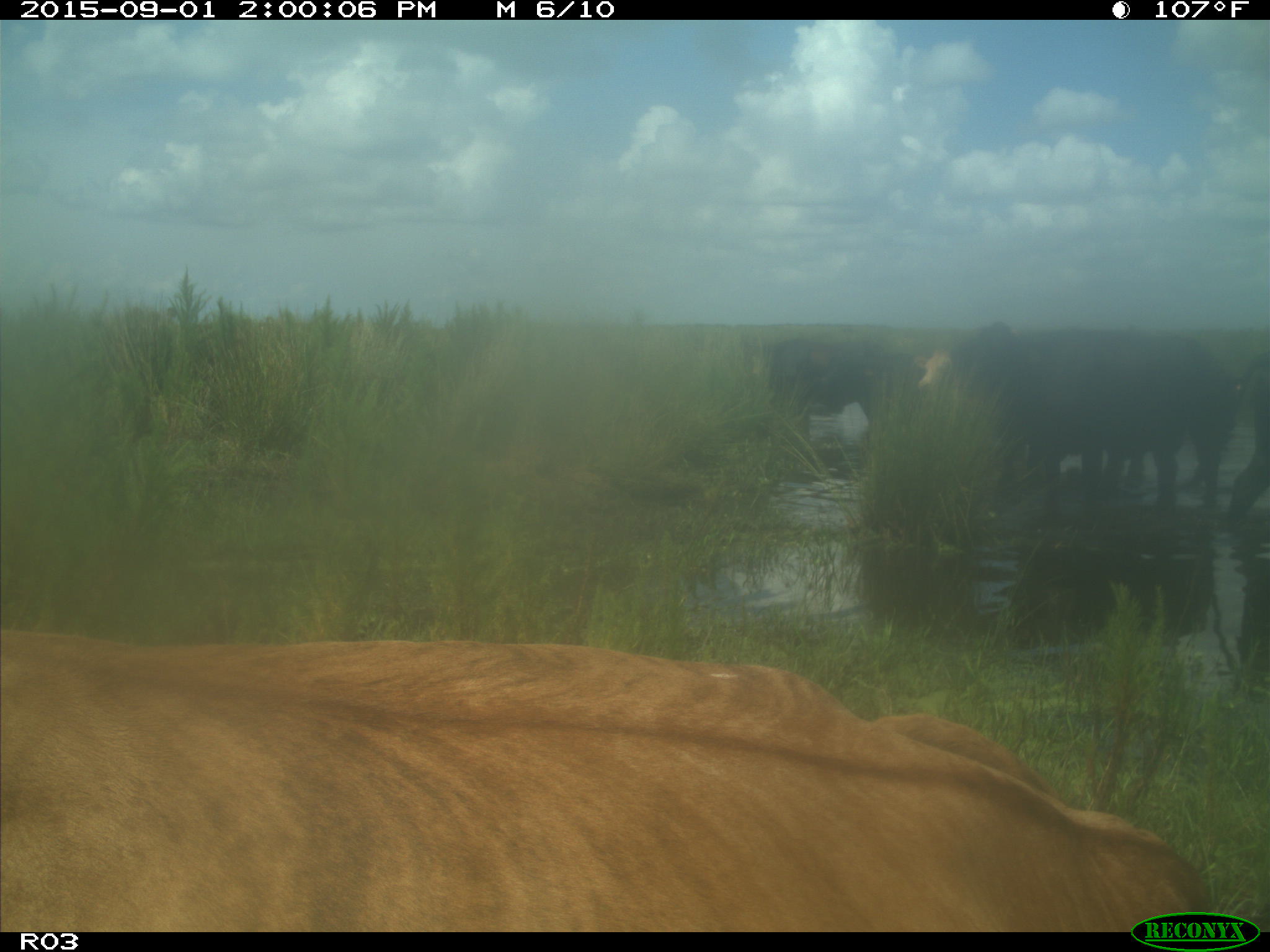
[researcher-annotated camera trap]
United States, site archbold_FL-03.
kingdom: Animalia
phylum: Chordata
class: Mammalia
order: Artiodactyla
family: Bovidae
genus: Bos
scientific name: Bos taurus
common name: domestic cow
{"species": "Bos taurus (domestic cow)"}